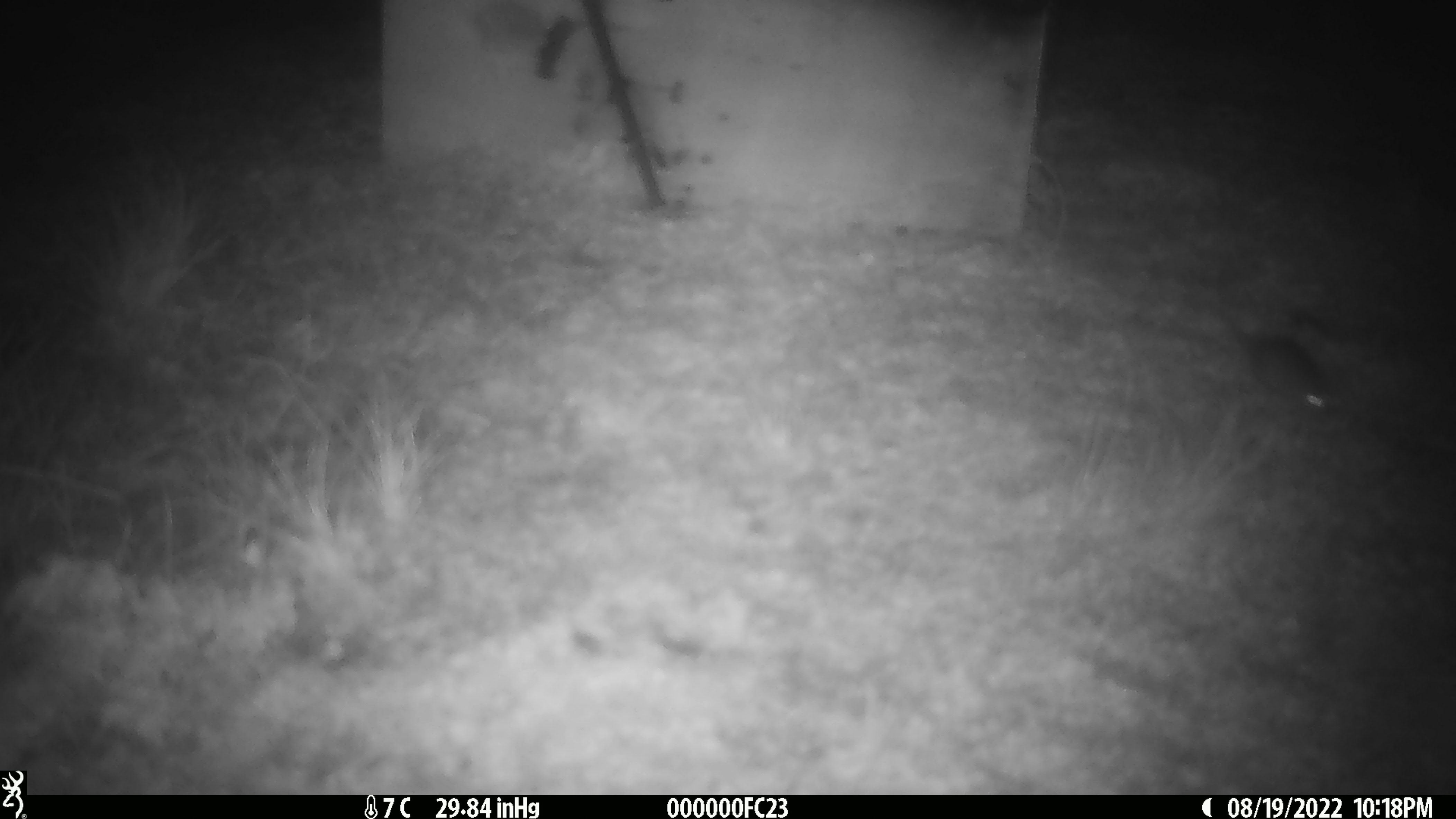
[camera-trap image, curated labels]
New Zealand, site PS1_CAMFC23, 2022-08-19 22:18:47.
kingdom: Animalia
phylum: Chordata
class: Mammalia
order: Rodentia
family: Muridae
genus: Mus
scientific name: Mus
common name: mouse